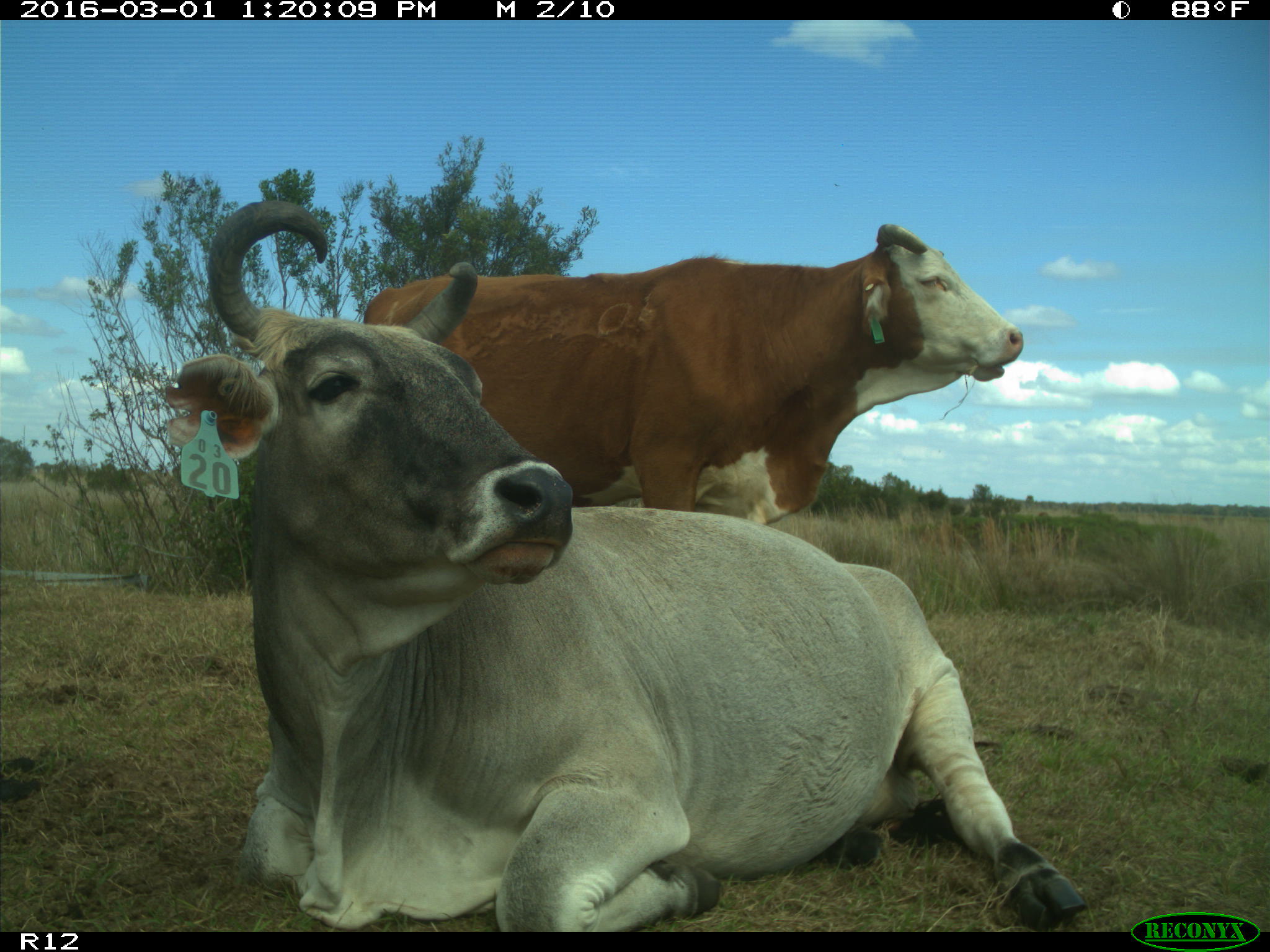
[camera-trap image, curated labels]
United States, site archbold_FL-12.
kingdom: Animalia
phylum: Chordata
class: Mammalia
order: Artiodactyla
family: Bovidae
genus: Bos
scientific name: Bos taurus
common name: domestic cow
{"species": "Bos taurus (domestic cow)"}